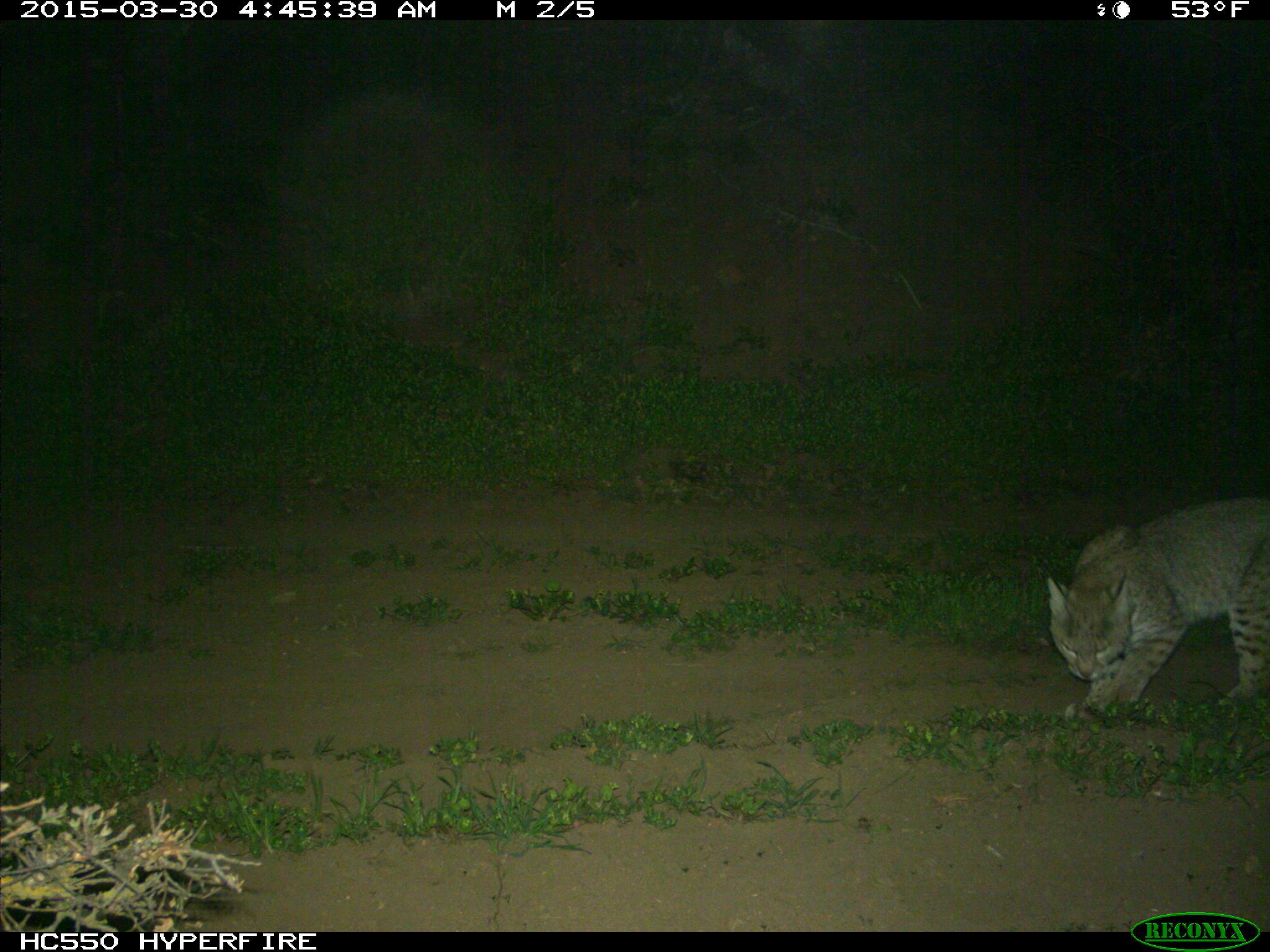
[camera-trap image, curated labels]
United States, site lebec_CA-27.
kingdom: Animalia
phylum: Chordata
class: Mammalia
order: Carnivora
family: Felidae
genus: Lynx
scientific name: Lynx rufus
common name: bobcat